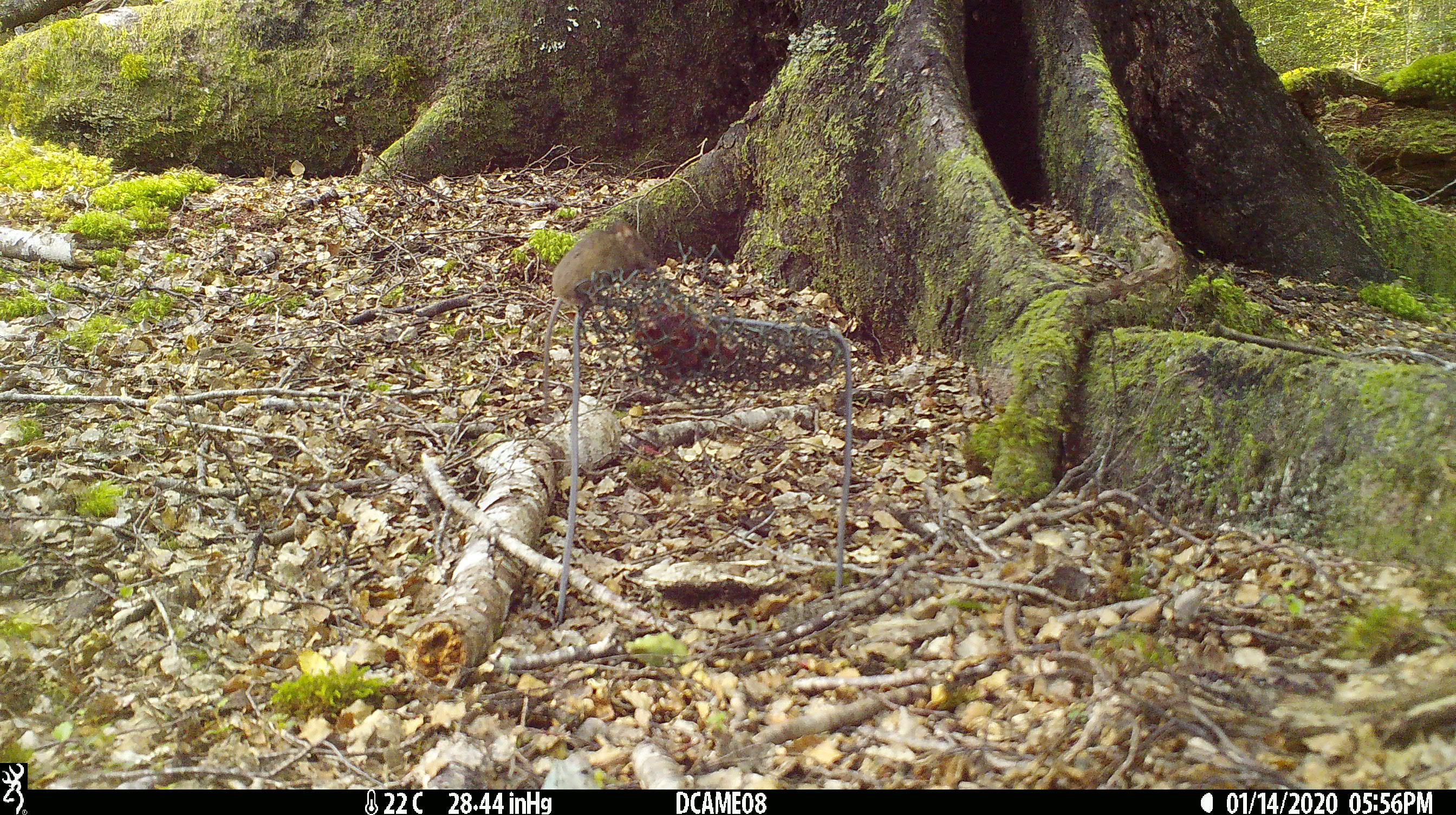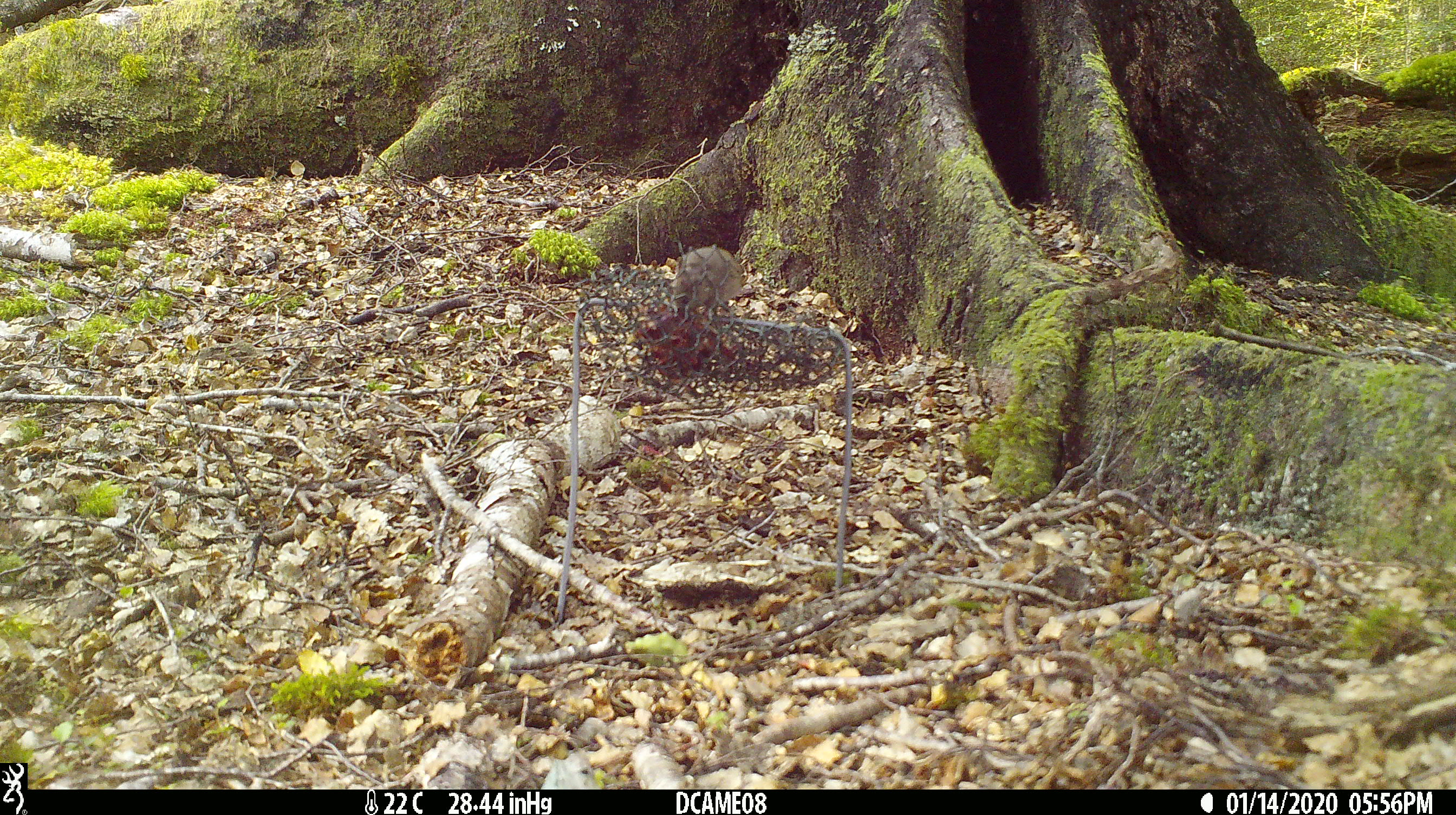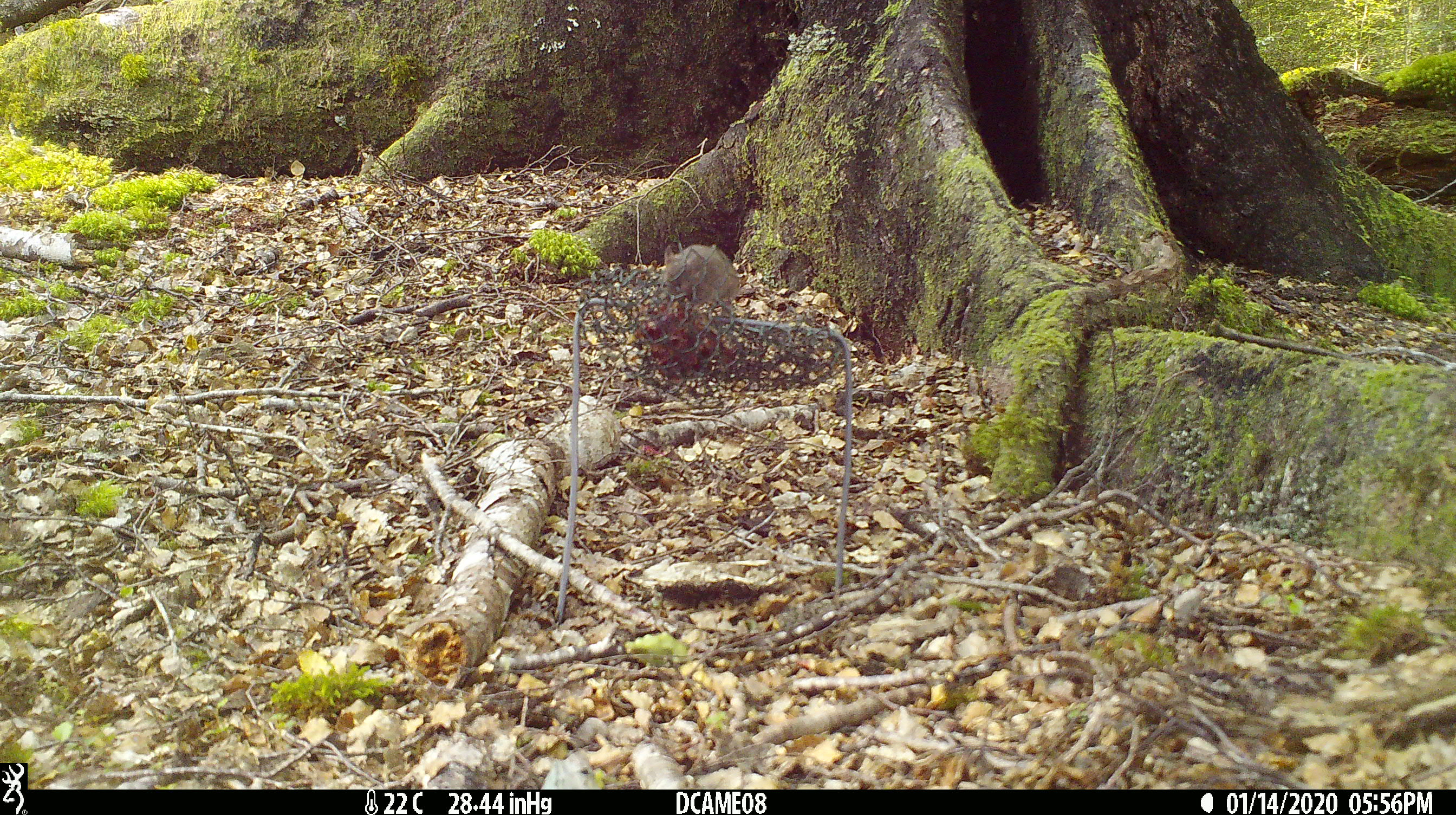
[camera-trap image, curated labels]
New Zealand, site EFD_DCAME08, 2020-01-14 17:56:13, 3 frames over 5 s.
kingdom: Animalia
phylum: Chordata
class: Mammalia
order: Rodentia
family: Muridae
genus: Mus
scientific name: Mus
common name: mouse